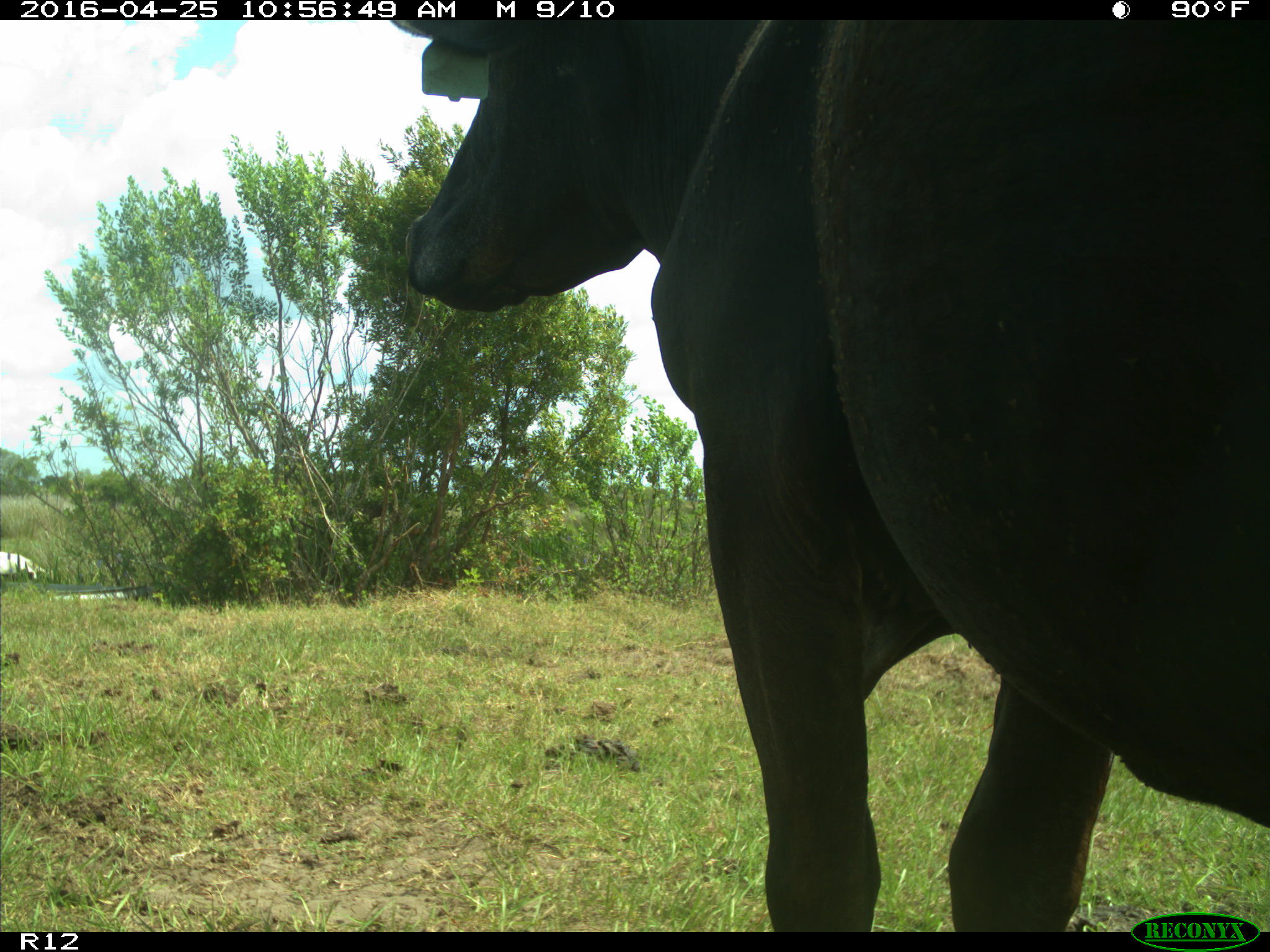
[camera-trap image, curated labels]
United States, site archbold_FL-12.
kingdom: Animalia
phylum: Chordata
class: Mammalia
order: Artiodactyla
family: Bovidae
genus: Bos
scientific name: Bos taurus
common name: domestic cow